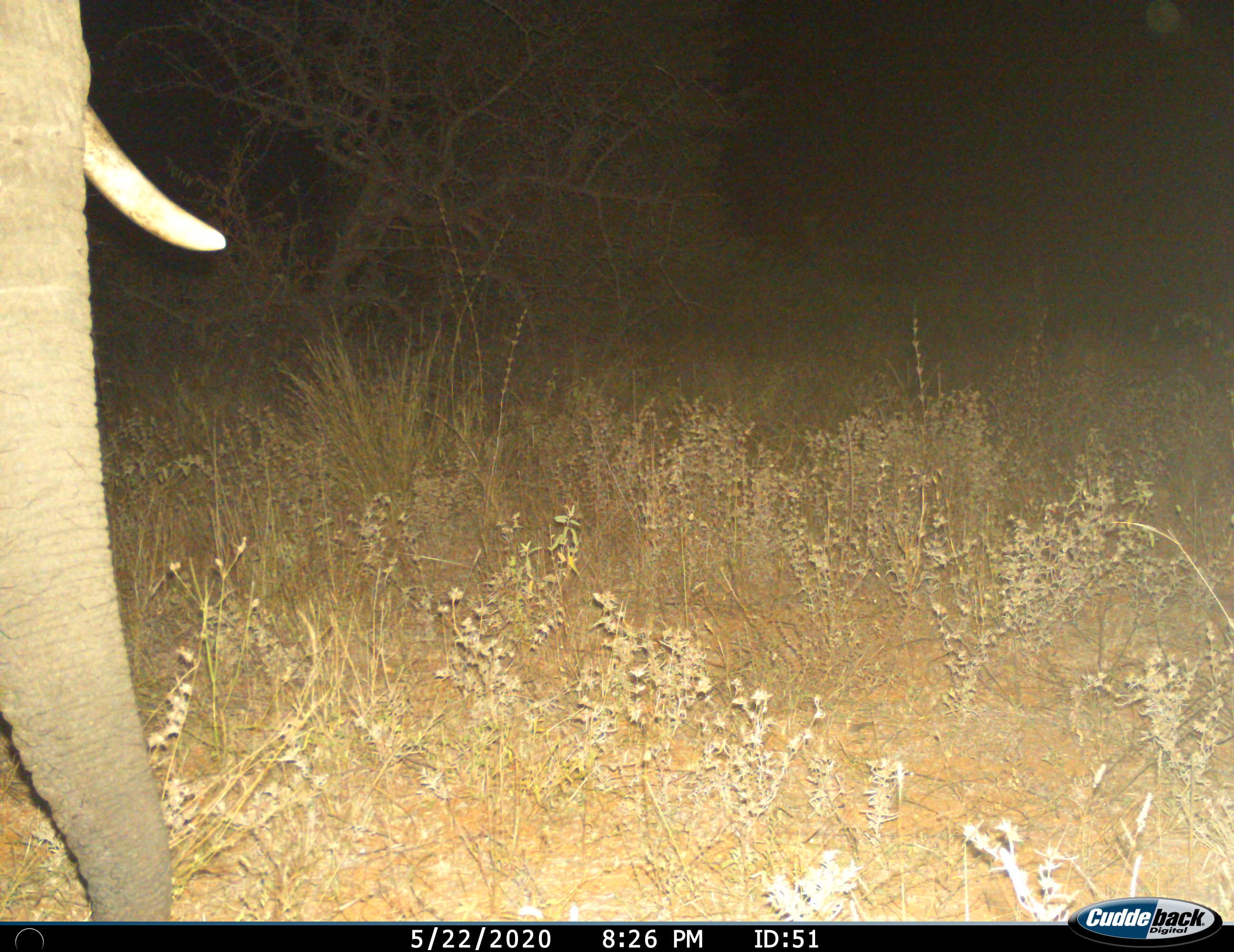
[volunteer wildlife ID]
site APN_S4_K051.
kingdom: Animalia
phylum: Chordata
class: Mammalia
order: Proboscidea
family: Elephantidae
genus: Loxodonta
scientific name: Loxodonta africana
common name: african bush elephant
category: elephant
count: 1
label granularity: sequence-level